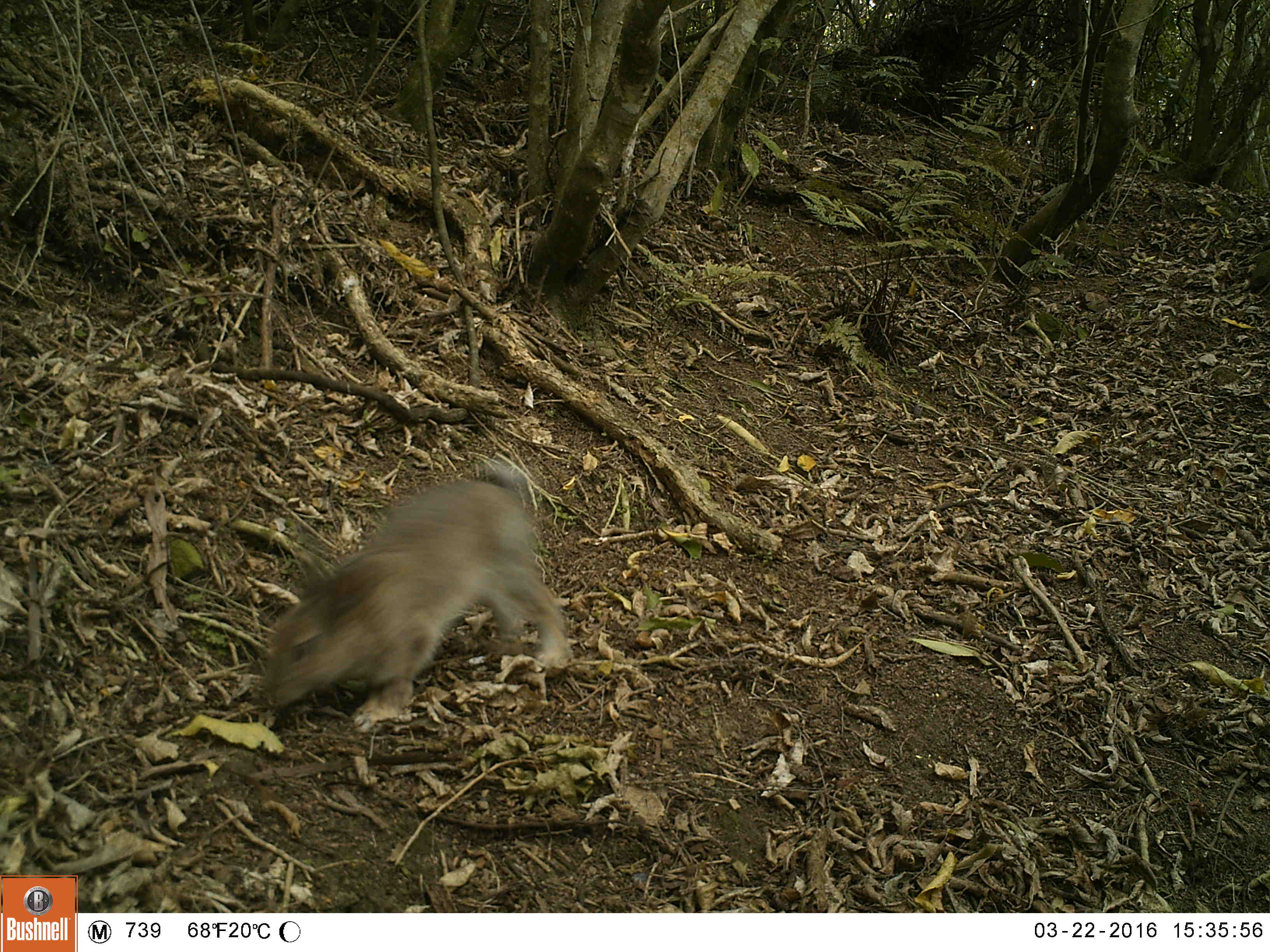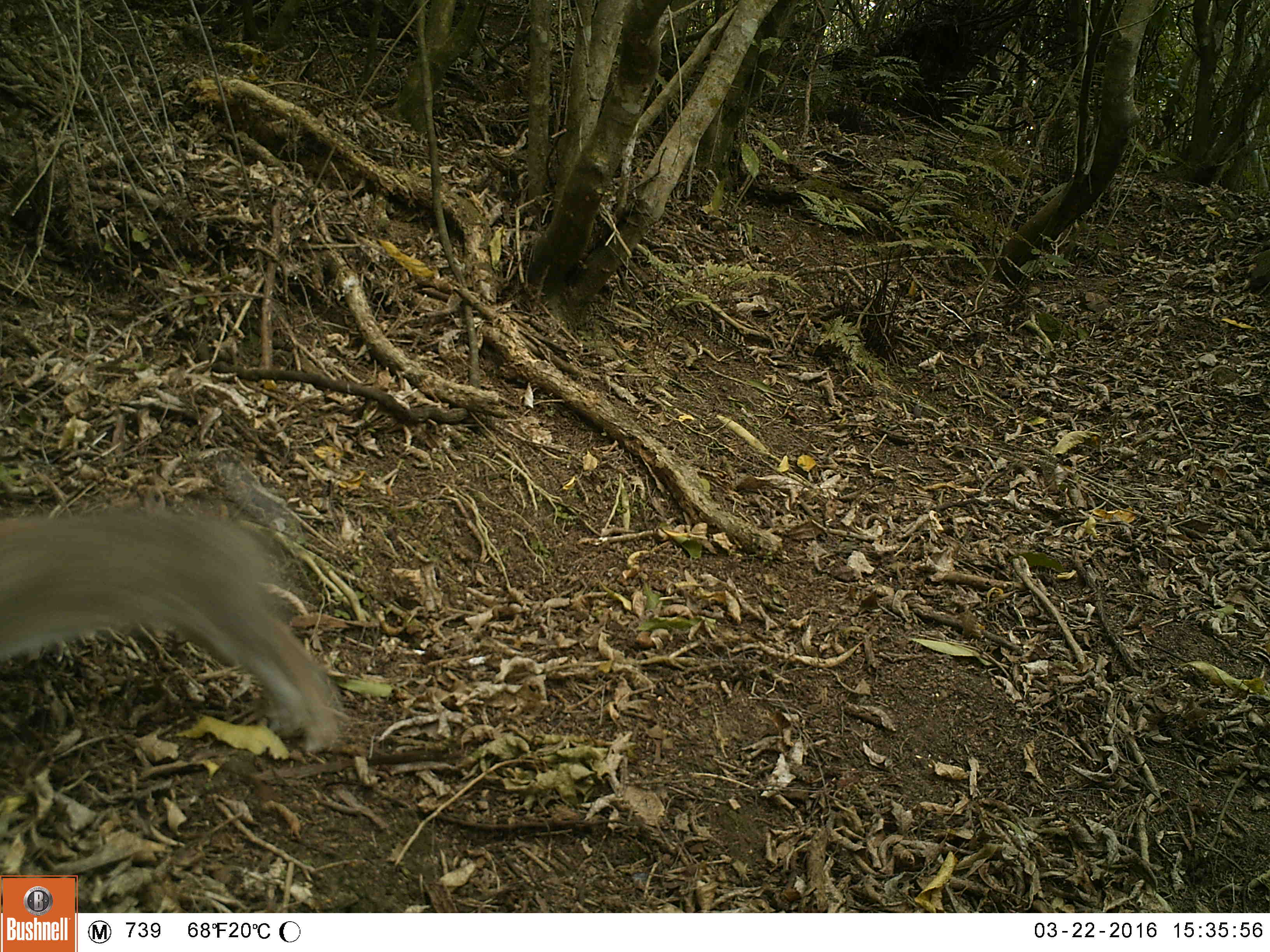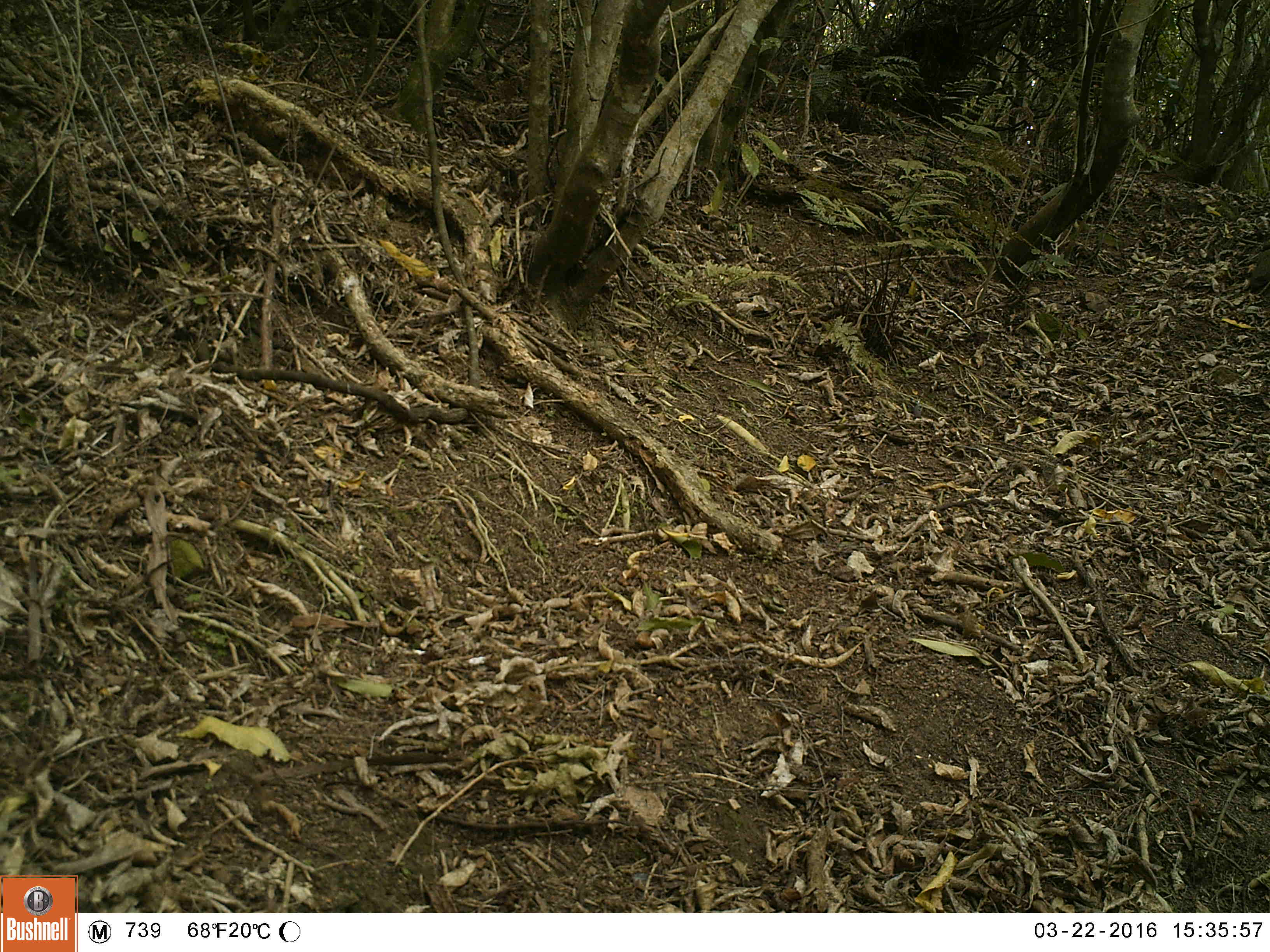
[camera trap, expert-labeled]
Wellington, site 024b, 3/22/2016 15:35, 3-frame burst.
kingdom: Animalia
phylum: Chordata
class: Mammalia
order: Lagomorpha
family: Leporidae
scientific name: Leporidae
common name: rabbit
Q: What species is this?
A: Rabbit (Leporidae).